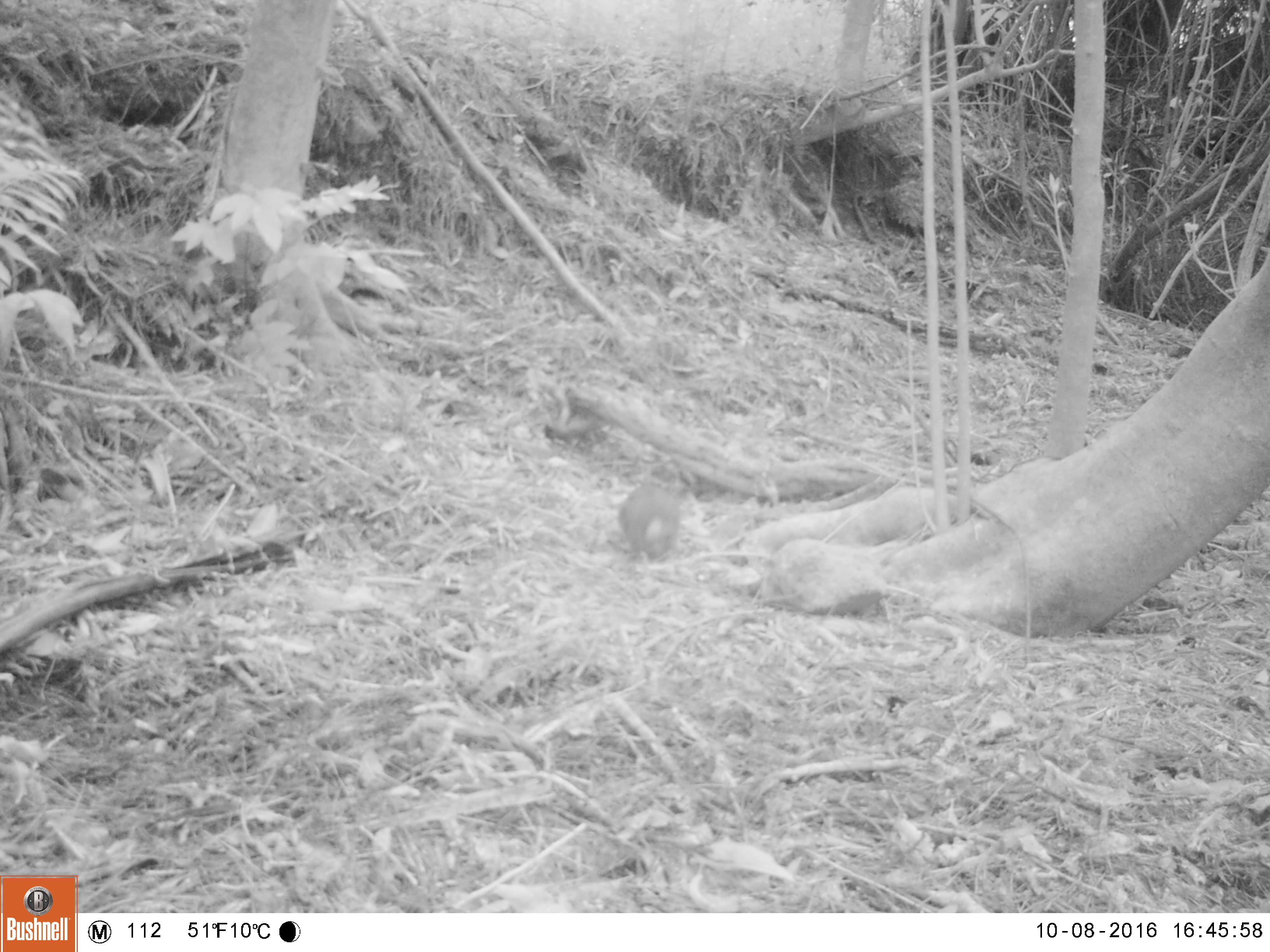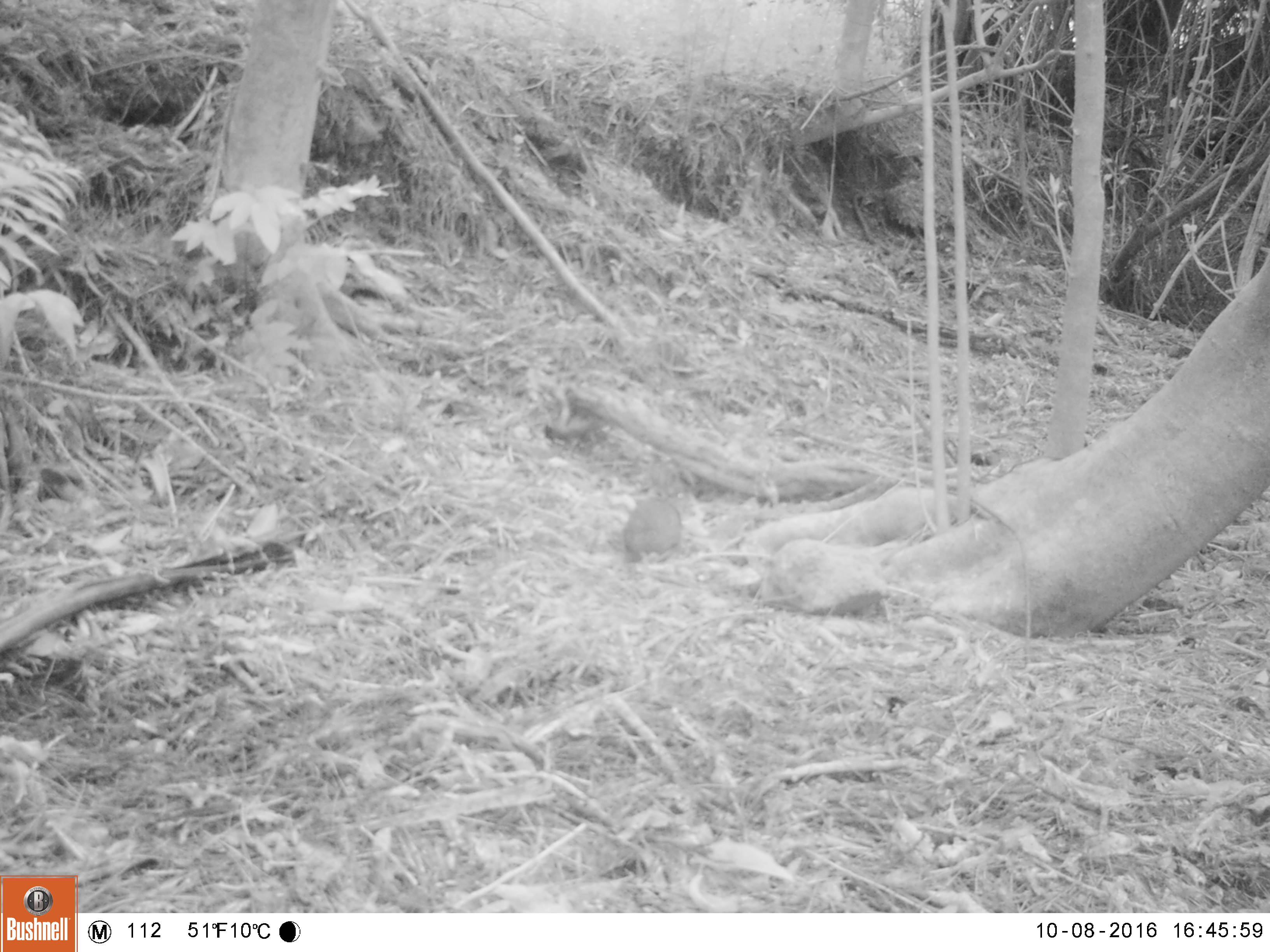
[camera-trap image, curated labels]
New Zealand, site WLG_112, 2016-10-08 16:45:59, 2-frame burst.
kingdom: Animalia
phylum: Chordata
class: Mammalia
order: Lagomorpha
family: Leporidae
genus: Oryctolagus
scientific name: Oryctolagus cuniculus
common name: european rabbit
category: rabbit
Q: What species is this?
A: Rabbit (european rabbit) (Oryctolagus cuniculus).